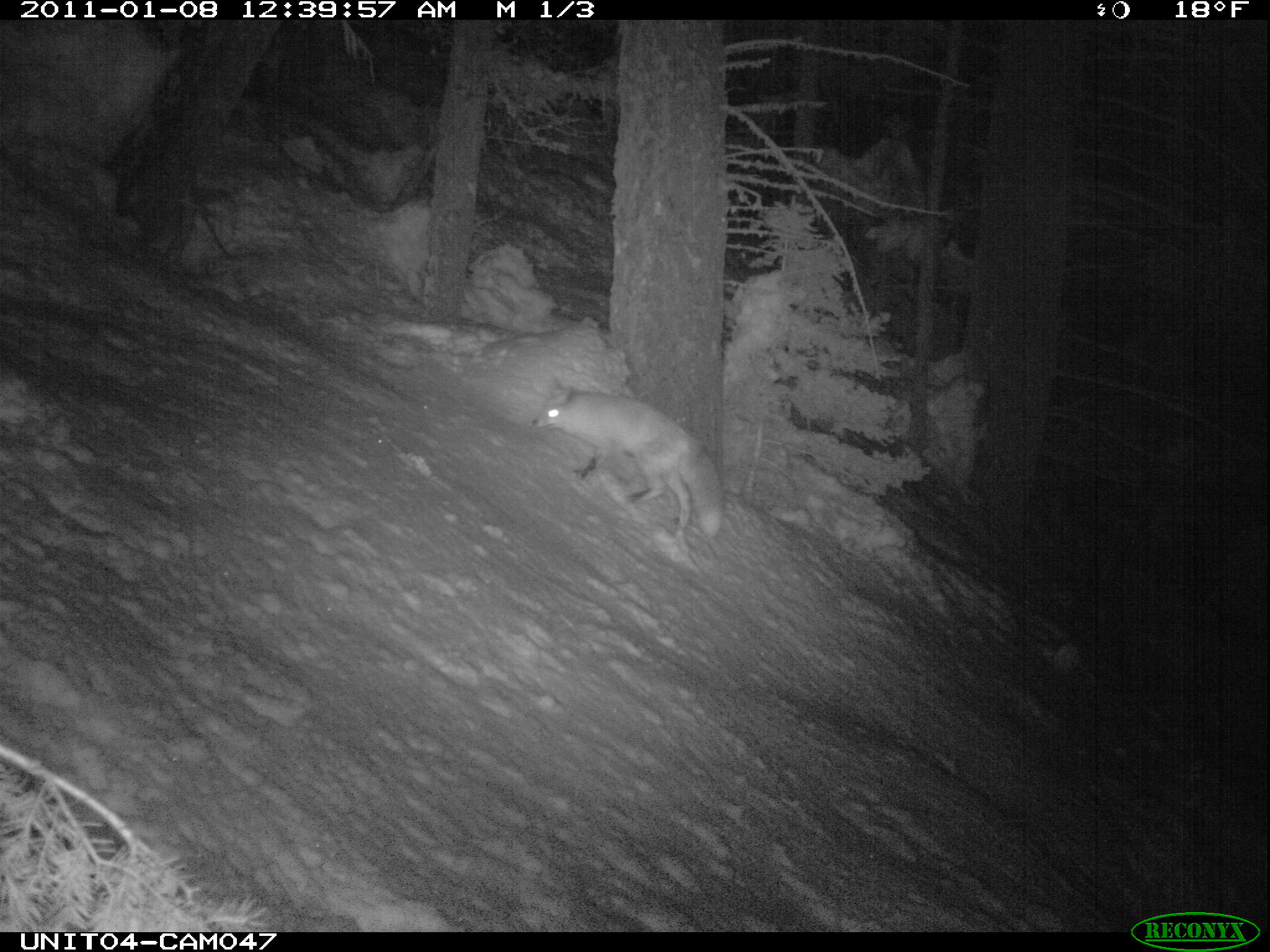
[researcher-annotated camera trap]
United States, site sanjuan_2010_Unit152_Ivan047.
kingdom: Animalia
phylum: Chordata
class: Mammalia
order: Carnivora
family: Canidae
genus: Vulpes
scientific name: Vulpes vulpes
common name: red fox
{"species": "Vulpes vulpes (red fox)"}